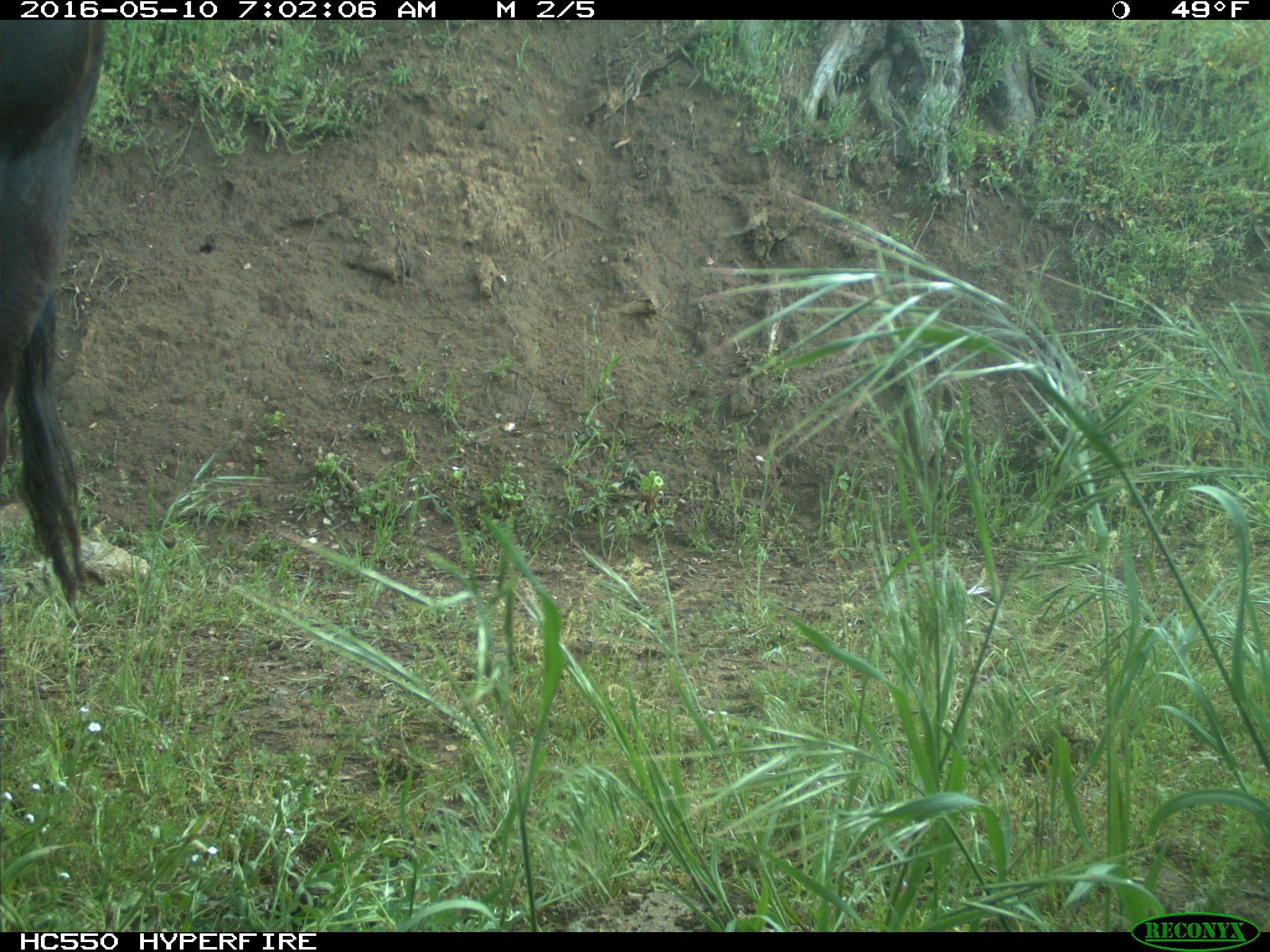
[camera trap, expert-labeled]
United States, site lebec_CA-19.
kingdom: Animalia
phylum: Chordata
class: Mammalia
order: Artiodactyla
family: Bovidae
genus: Bos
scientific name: Bos taurus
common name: domestic cow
Bos taurus (domestic cow).